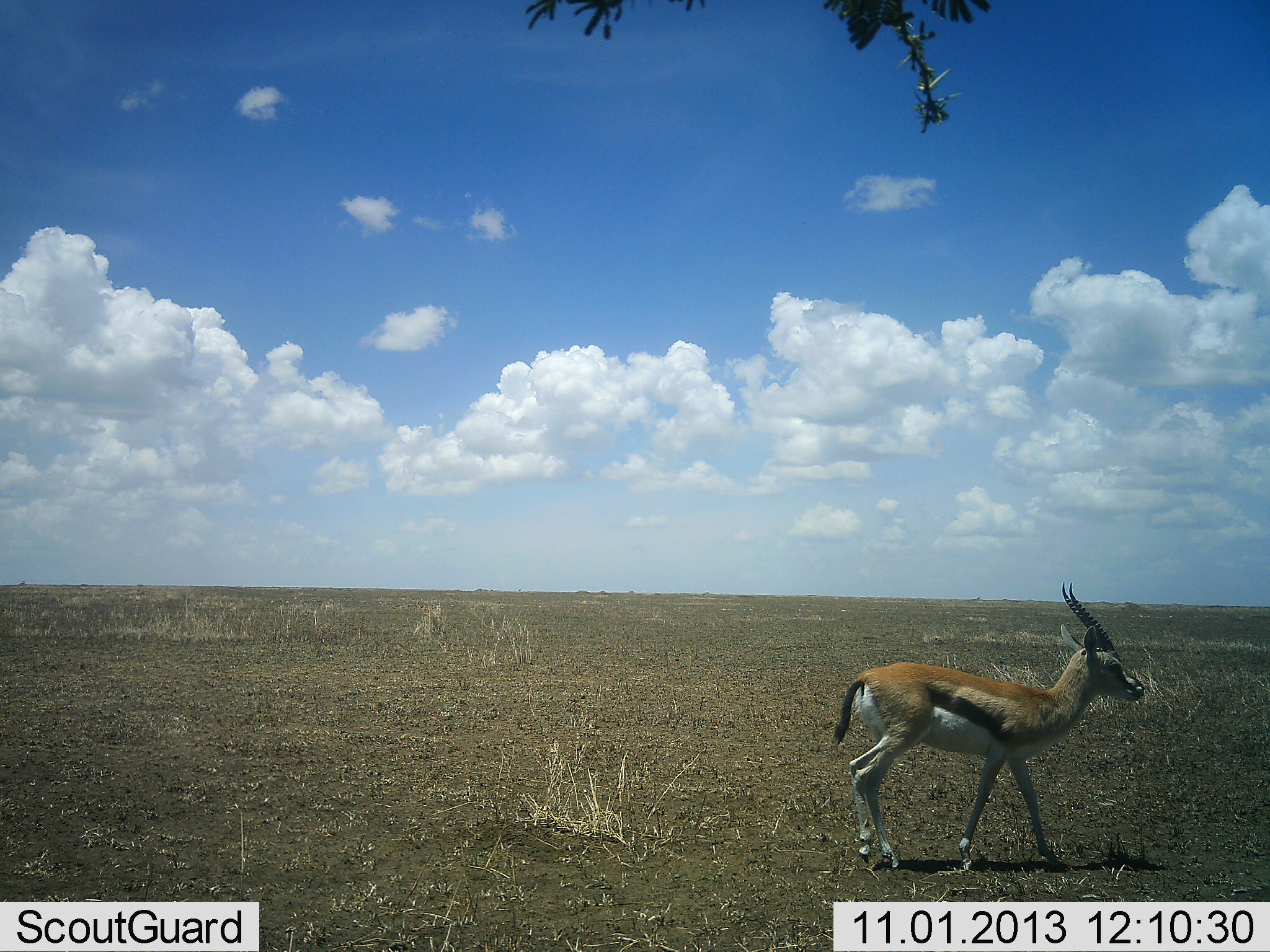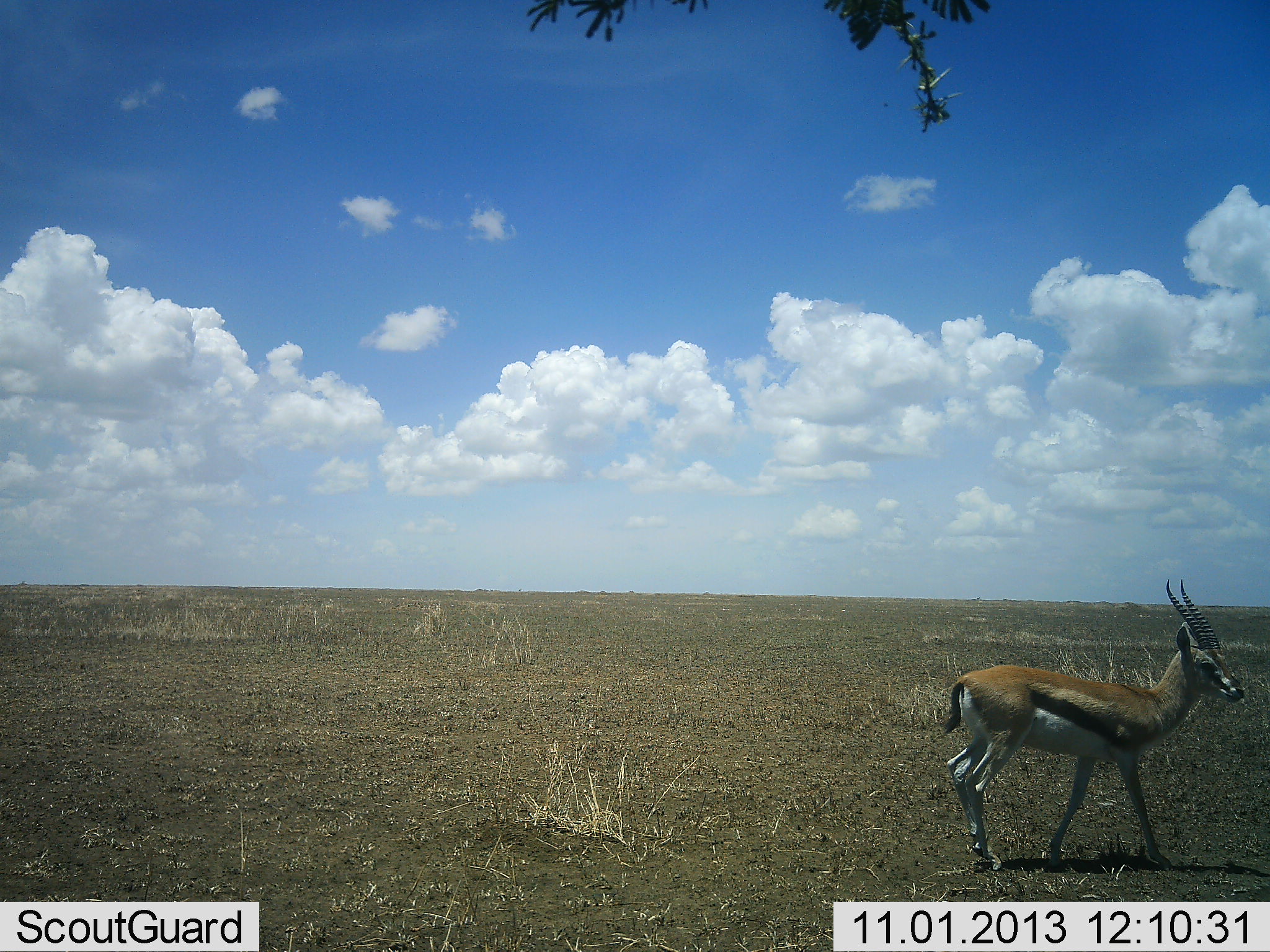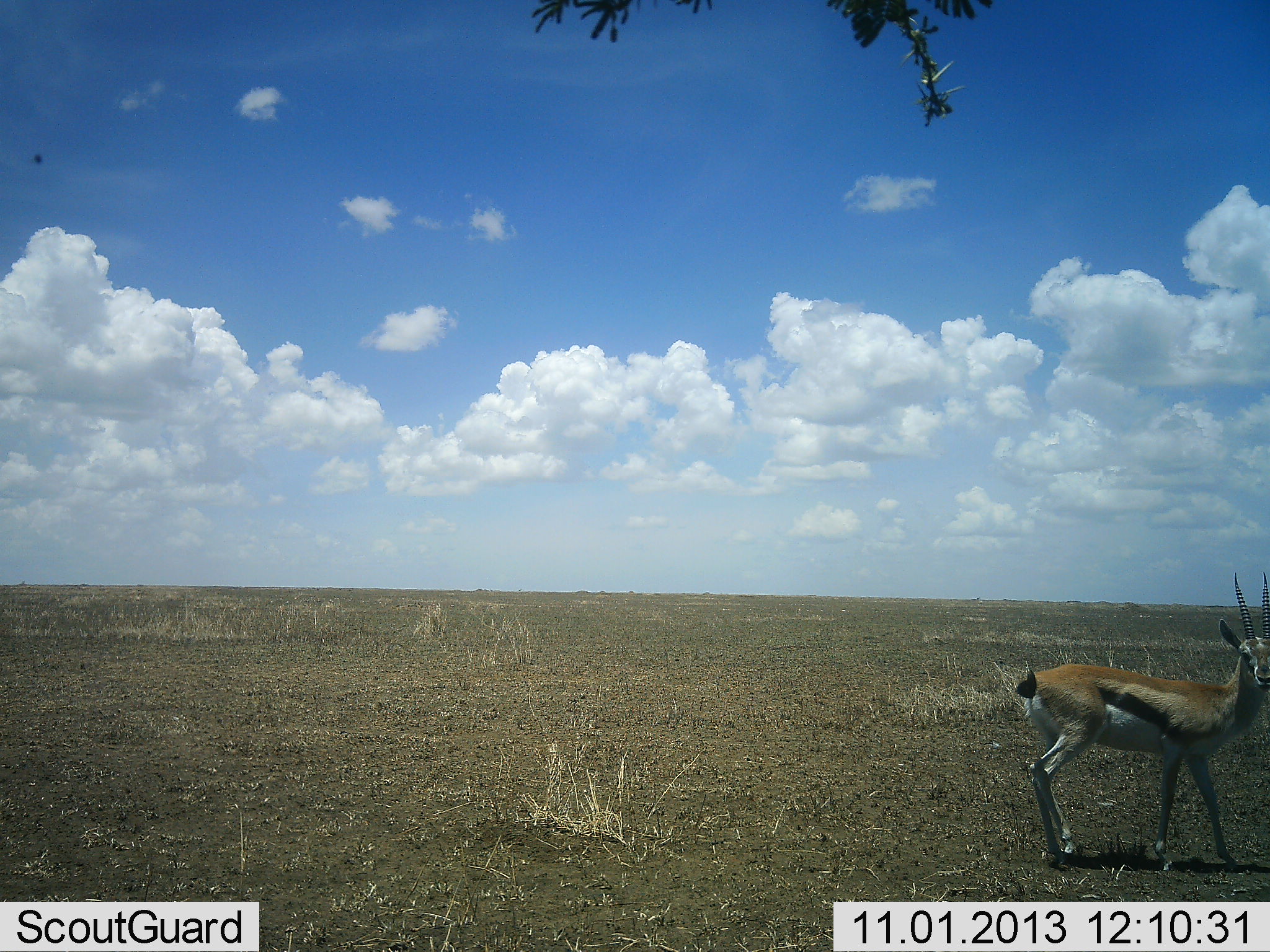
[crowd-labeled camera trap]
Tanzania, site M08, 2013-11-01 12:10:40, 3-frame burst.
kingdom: Animalia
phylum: Chordata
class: Mammalia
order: Artiodactyla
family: Bovidae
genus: Eudorcas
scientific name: Eudorcas thomsonii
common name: thomson's gazelle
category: gazellethomsons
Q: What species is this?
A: Gazellethomsons (thomson's gazelle) (Eudorcas thomsonii).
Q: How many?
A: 1.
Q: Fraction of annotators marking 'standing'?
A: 0%.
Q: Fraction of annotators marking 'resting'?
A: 0%.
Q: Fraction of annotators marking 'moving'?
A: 100%.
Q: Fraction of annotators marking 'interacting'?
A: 0%.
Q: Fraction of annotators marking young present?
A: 3%.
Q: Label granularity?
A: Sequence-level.